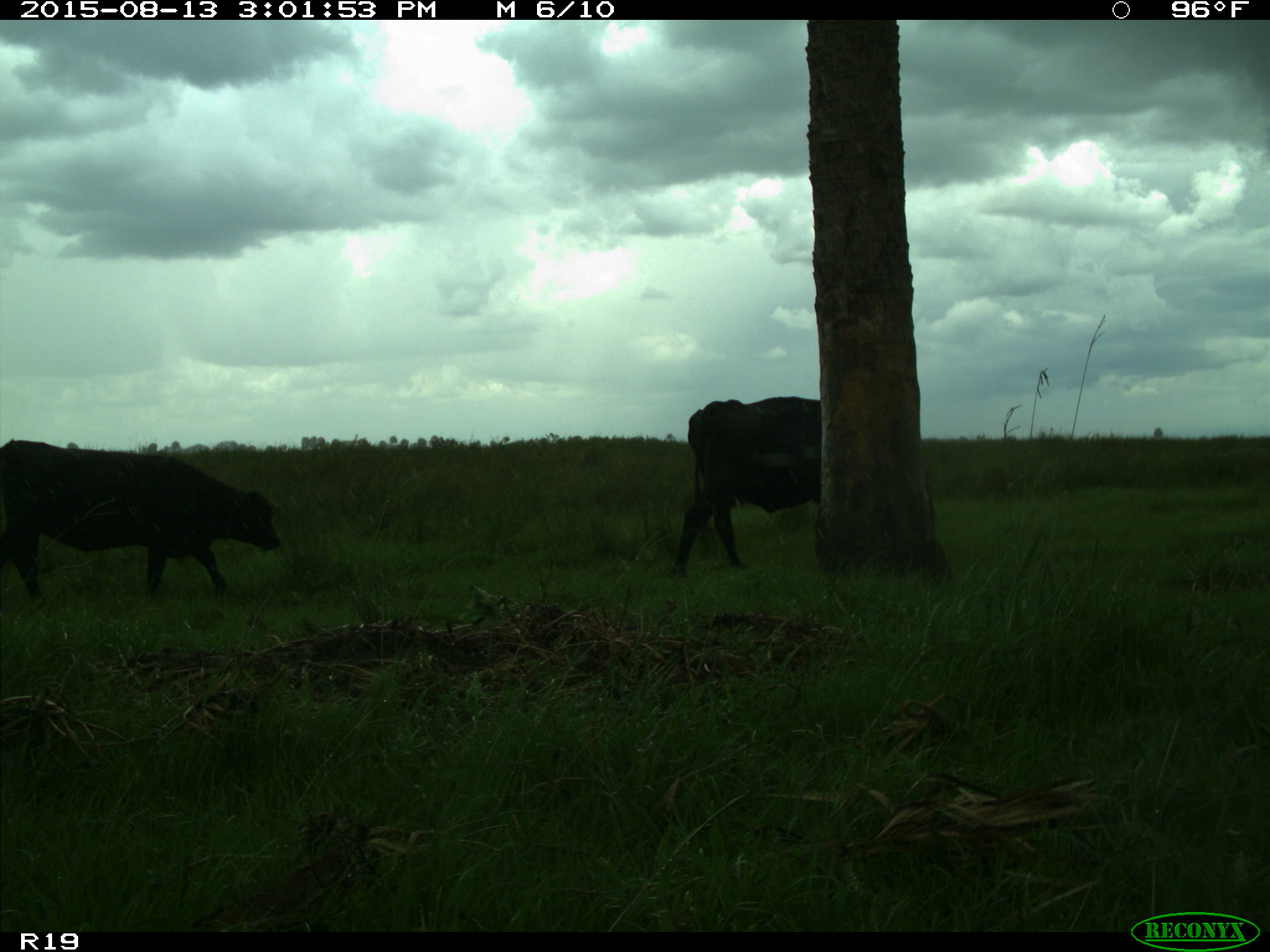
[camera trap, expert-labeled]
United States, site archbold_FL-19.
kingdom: Animalia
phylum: Chordata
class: Mammalia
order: Artiodactyla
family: Bovidae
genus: Bos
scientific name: Bos taurus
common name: domestic cow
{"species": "Bos taurus (domestic cow)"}